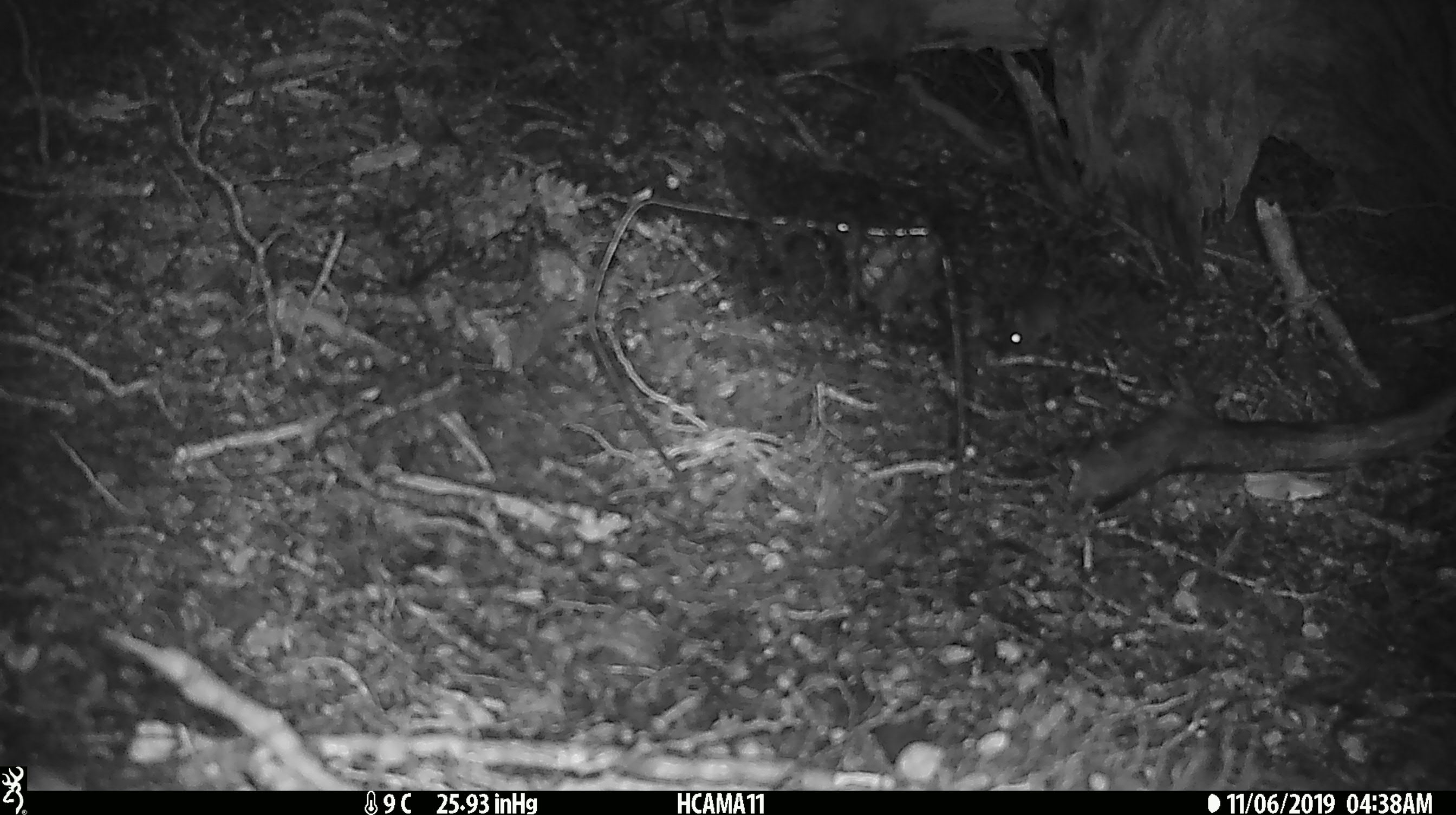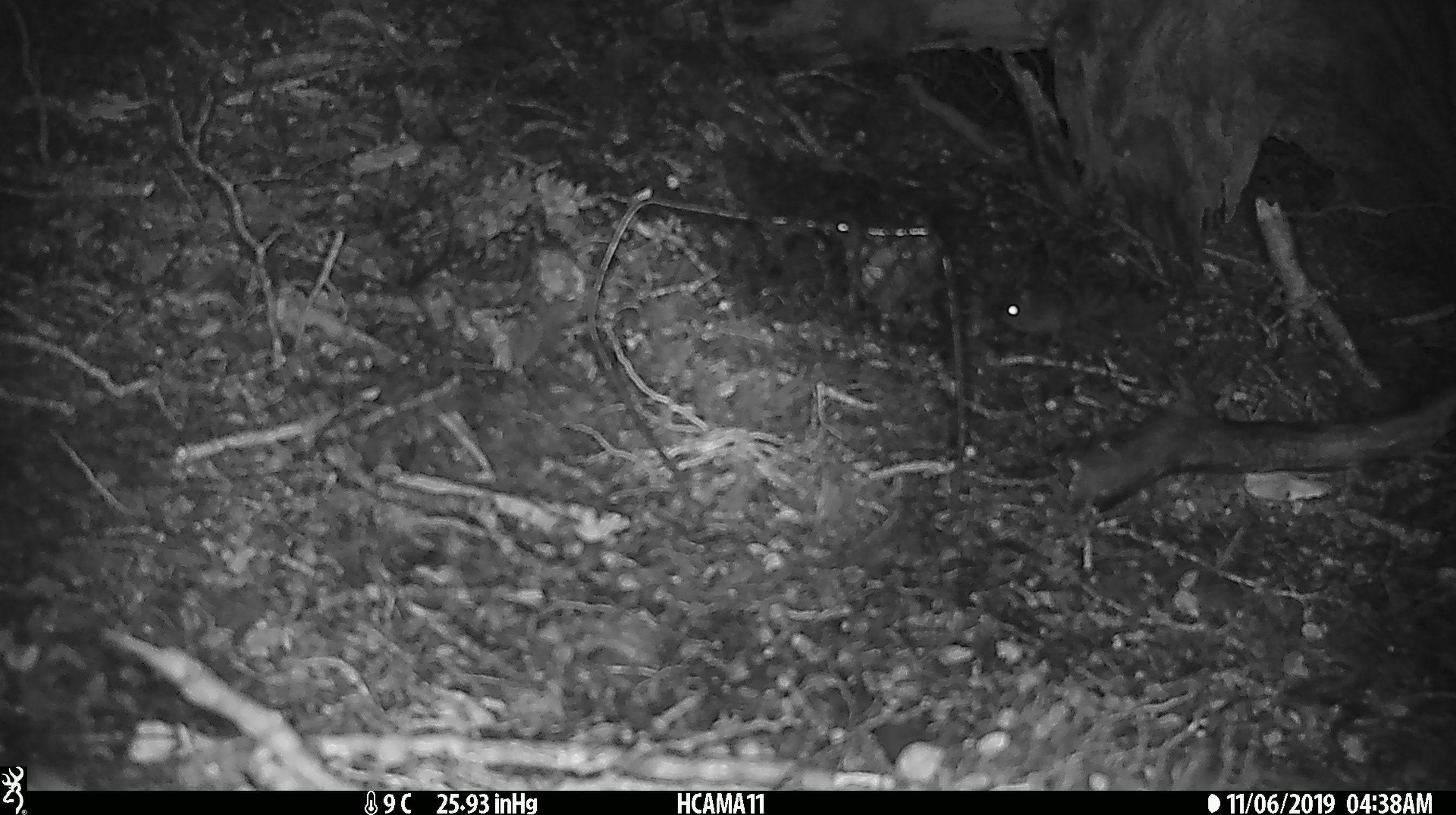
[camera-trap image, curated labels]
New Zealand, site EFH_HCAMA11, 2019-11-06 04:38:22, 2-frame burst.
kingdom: Animalia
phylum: Chordata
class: Mammalia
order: Rodentia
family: Muridae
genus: Mus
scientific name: Mus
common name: mouse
Mouse (Mus).